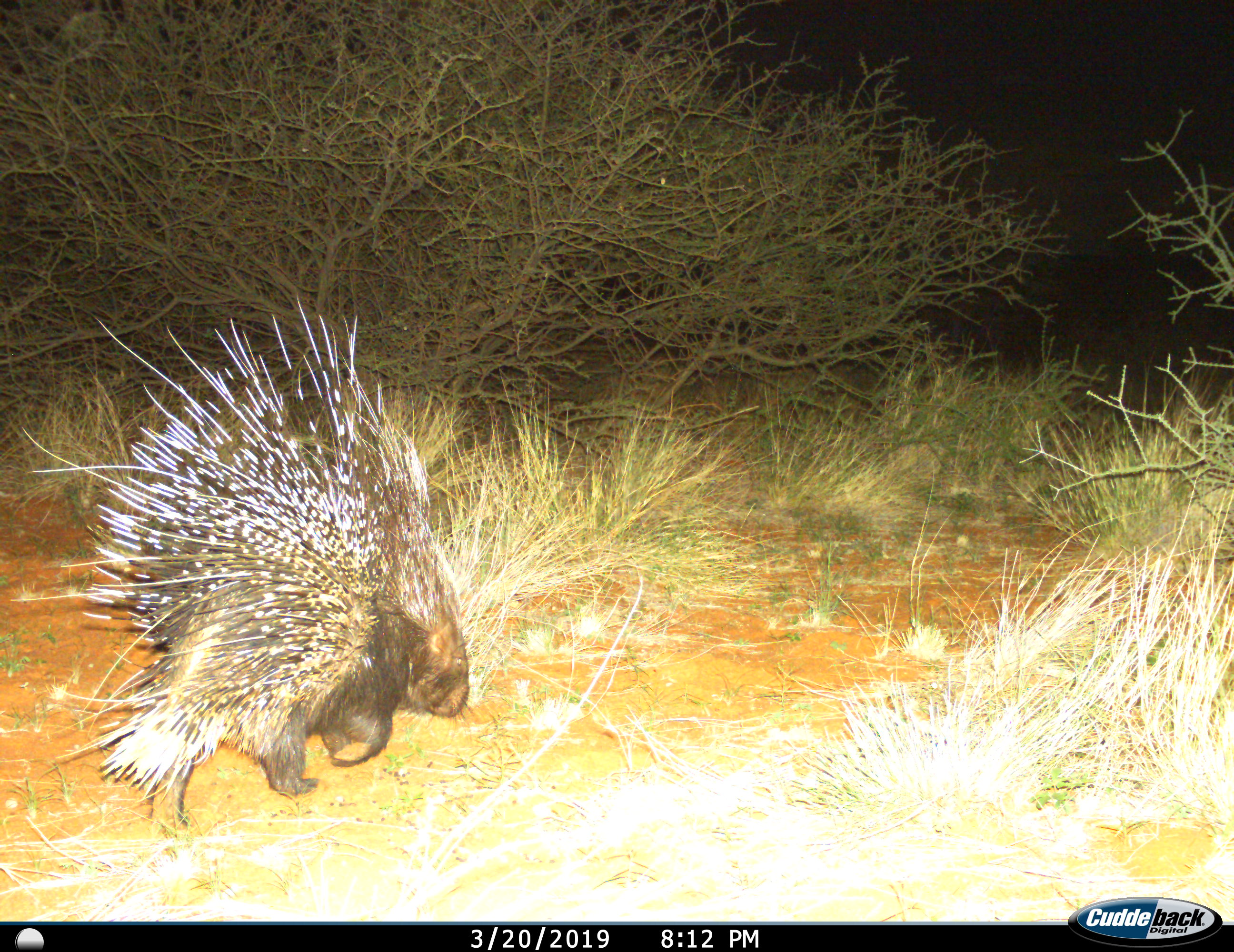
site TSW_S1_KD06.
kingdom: Animalia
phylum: Chordata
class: Mammalia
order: Rodentia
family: Hystricidae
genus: Hystrix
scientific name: Hystrix cristata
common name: crested porcupine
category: porcupine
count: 1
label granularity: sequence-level